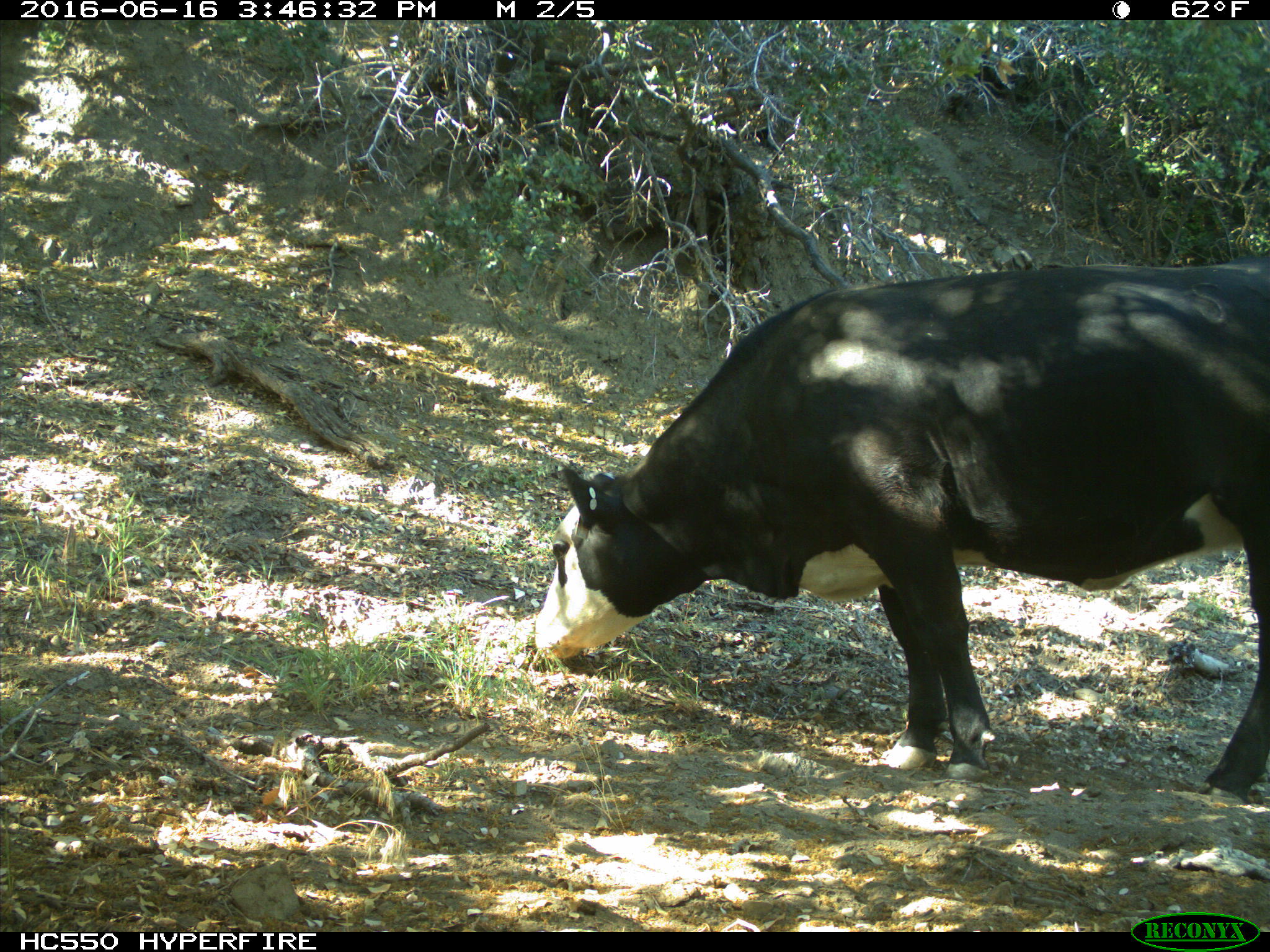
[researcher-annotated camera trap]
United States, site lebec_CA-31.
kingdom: Animalia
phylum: Chordata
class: Mammalia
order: Artiodactyla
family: Bovidae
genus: Bos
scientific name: Bos taurus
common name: domestic cow